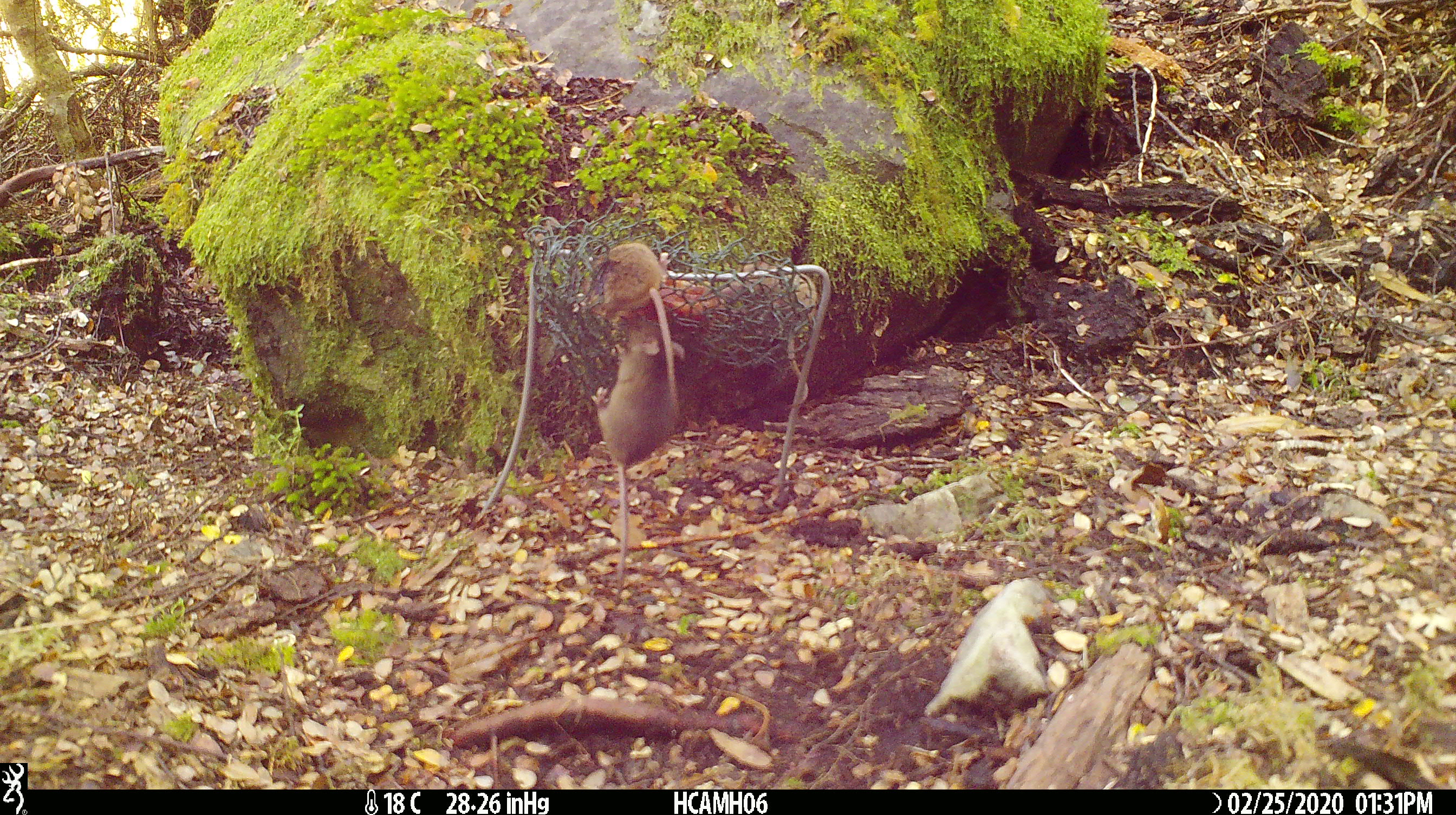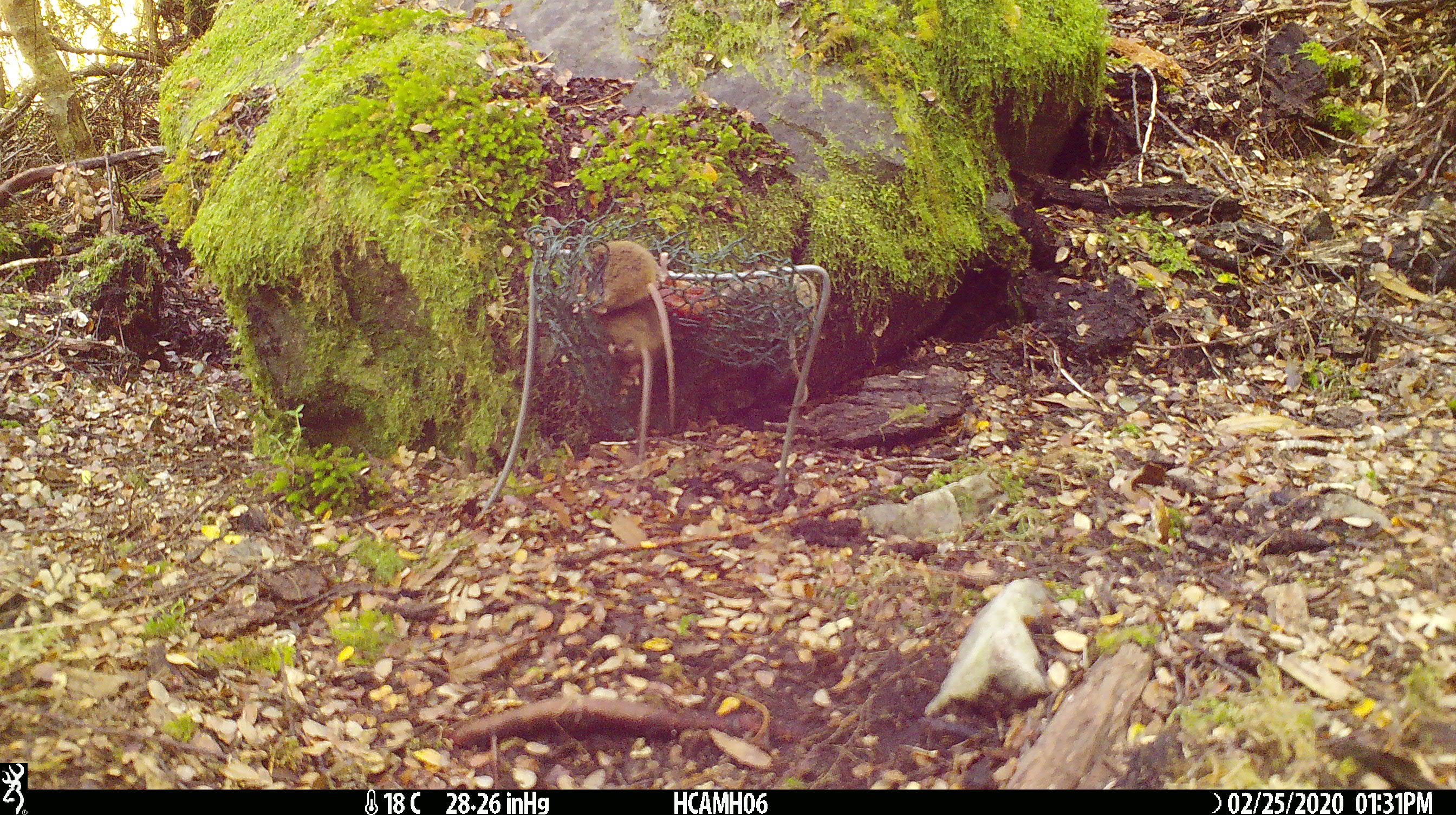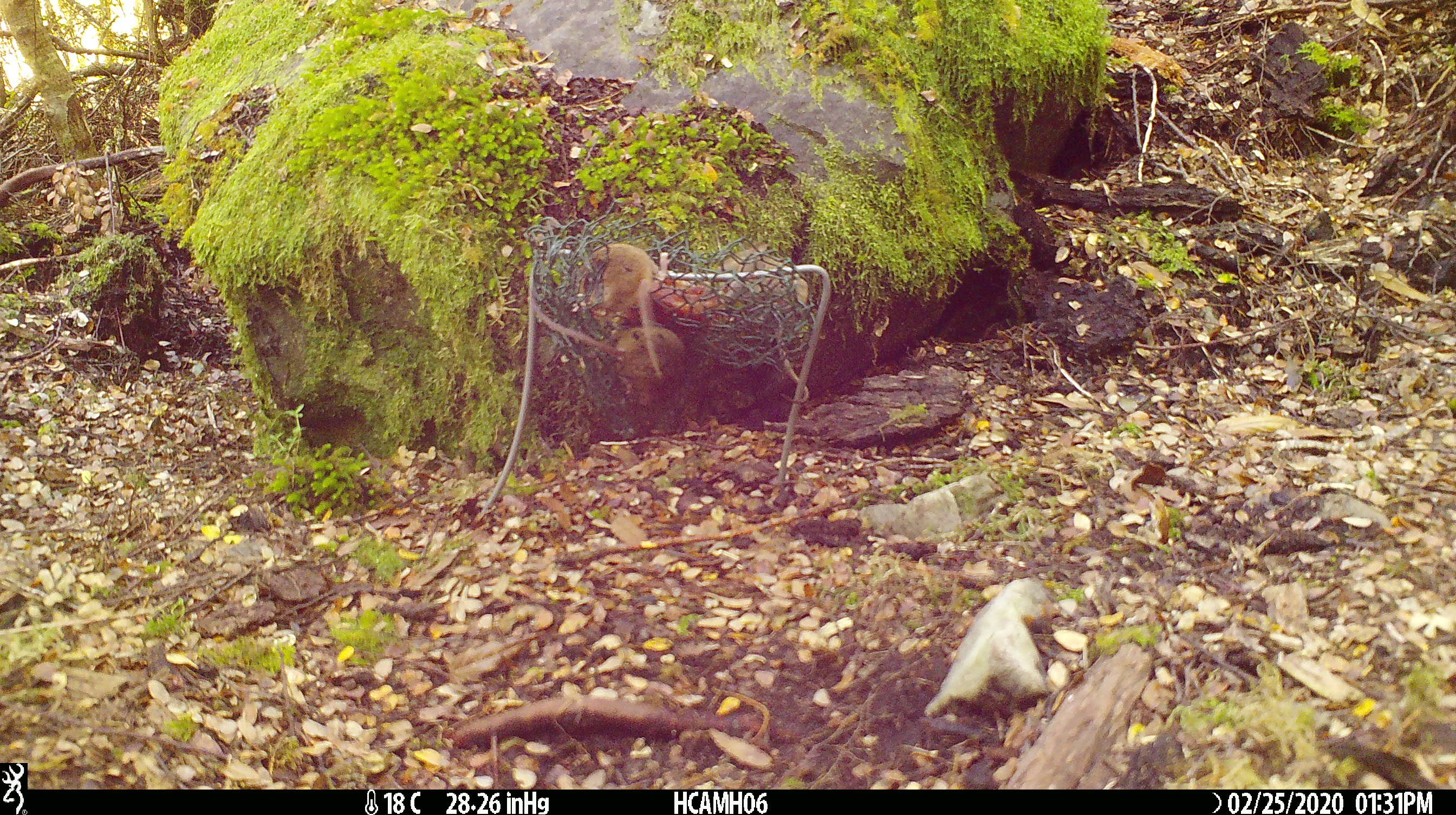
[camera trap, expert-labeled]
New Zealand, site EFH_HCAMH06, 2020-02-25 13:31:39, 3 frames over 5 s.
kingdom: Animalia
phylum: Chordata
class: Mammalia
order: Rodentia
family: Muridae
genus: Mus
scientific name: Mus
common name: mouse